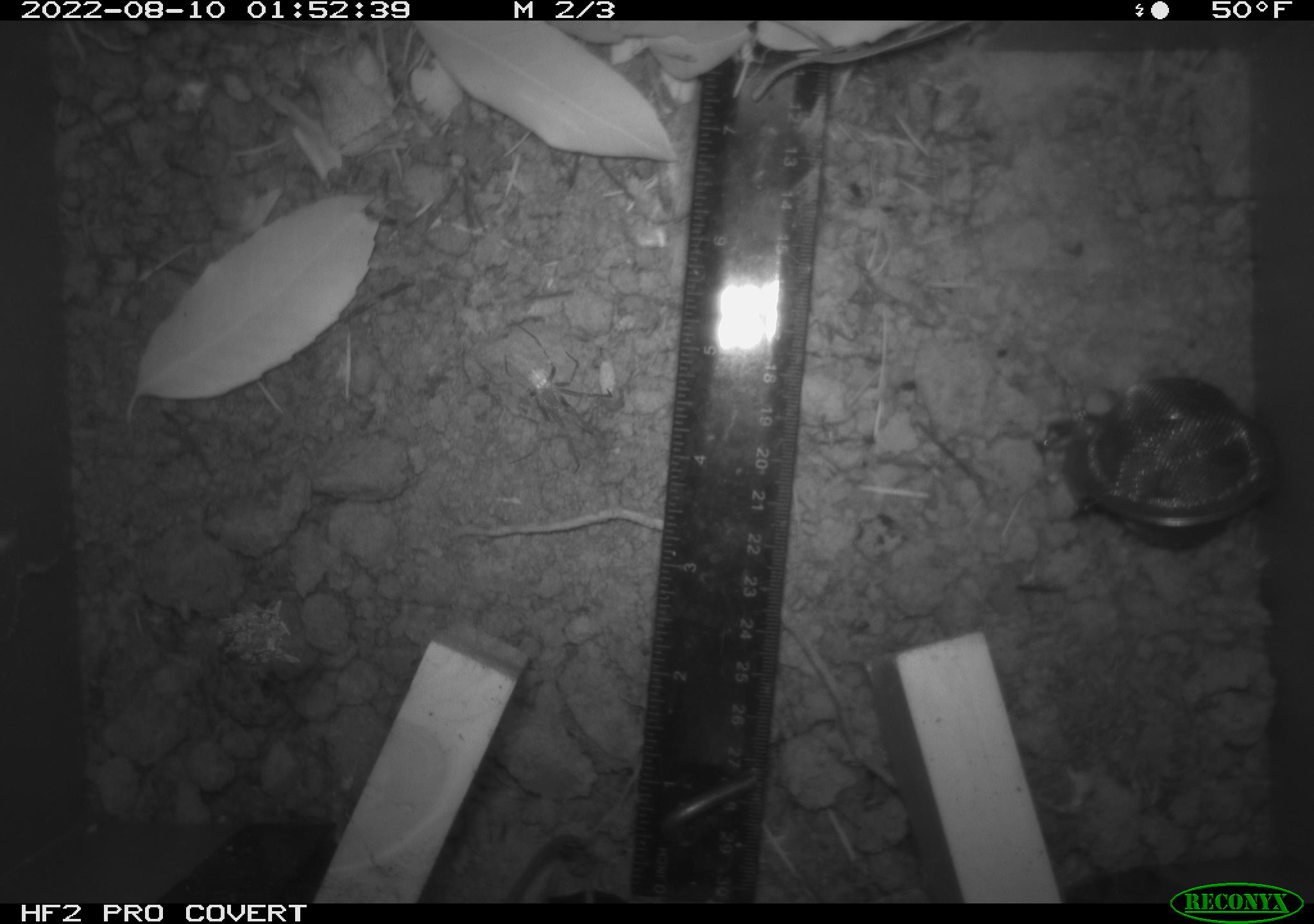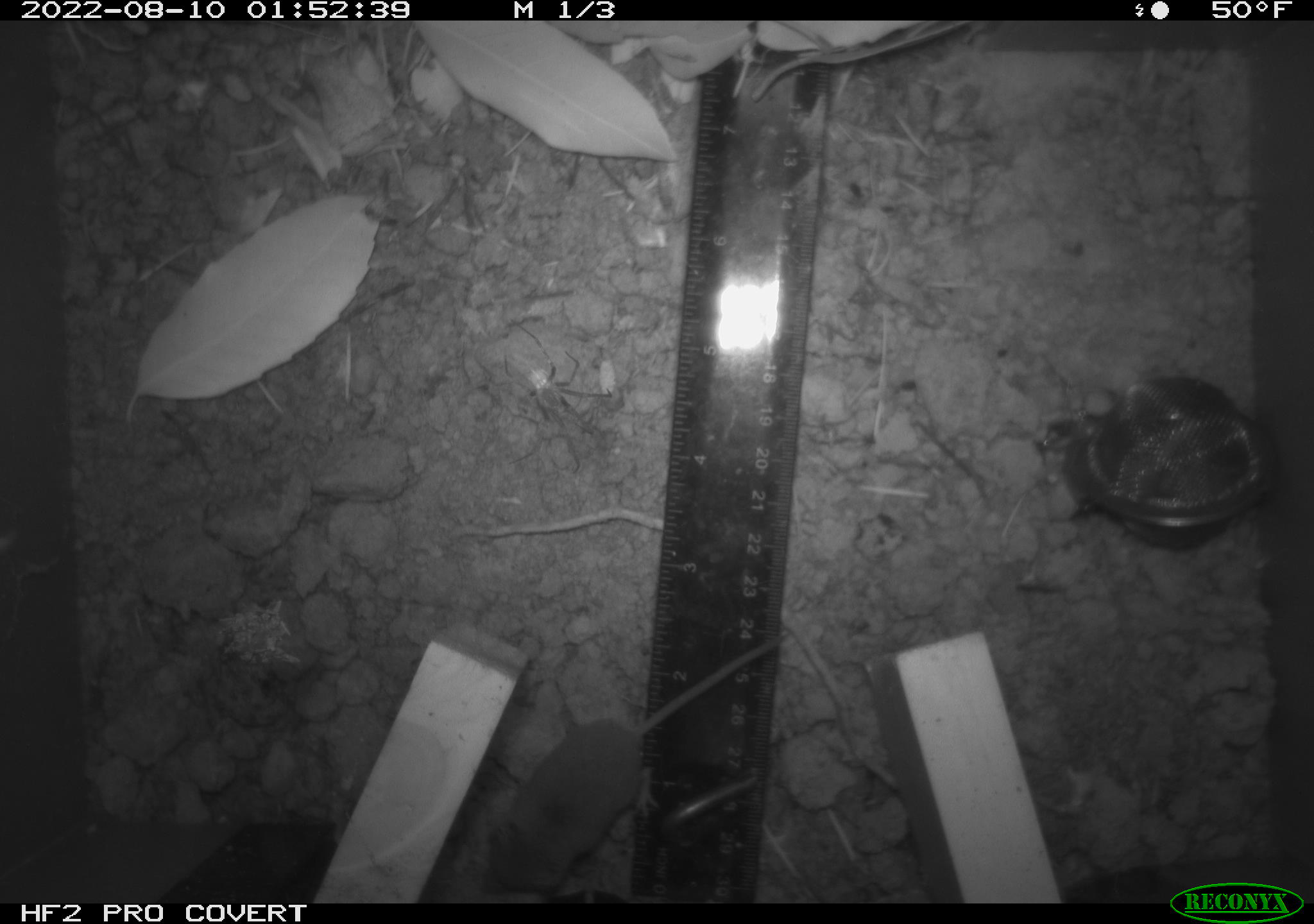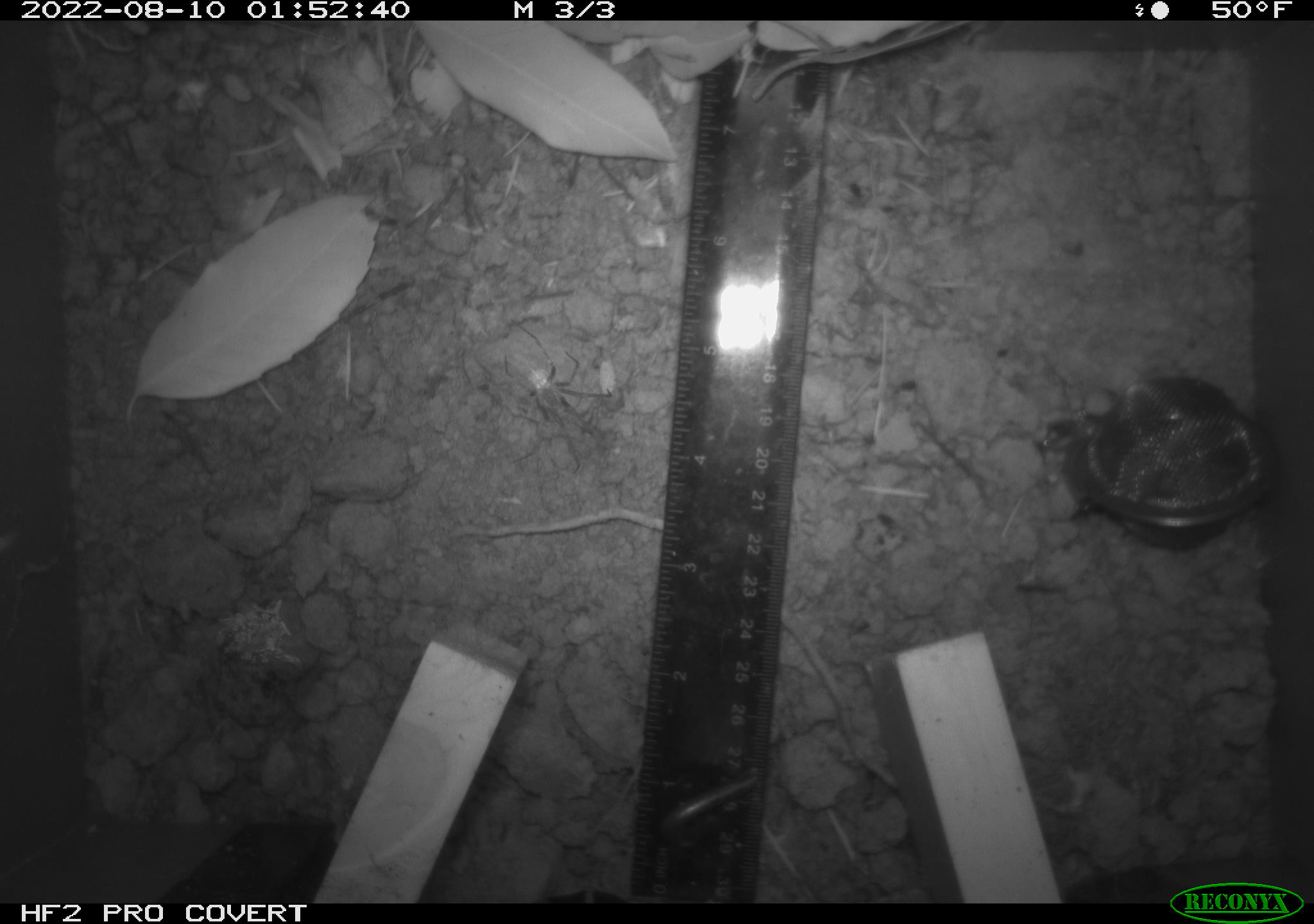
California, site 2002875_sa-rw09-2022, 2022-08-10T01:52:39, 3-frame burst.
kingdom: Animalia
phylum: Chordata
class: Mammalia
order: Eulipotyphla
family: Soricidae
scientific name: Soricidae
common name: shrews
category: soricidae family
Soricidae family (shrews) (Soricidae).